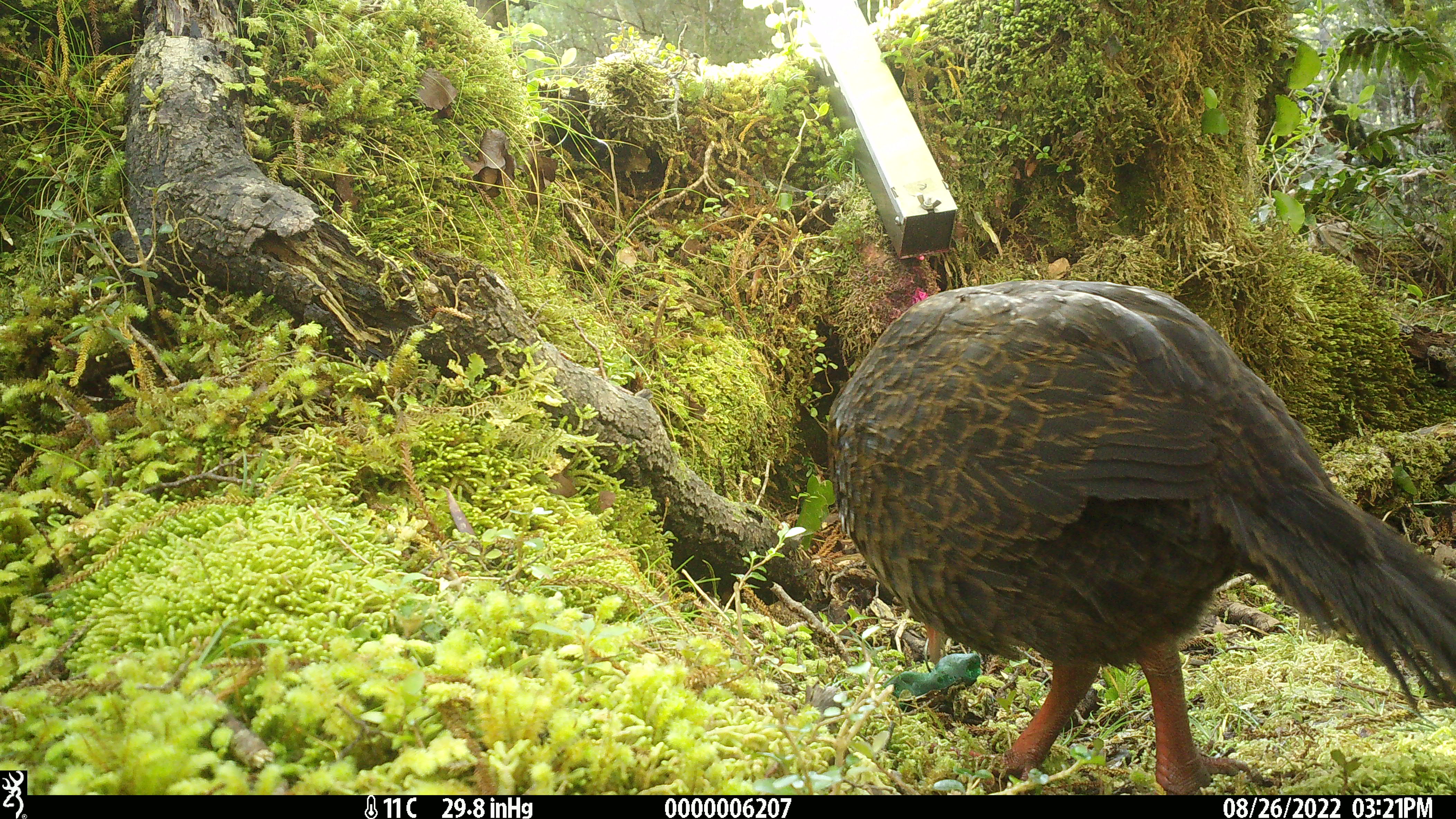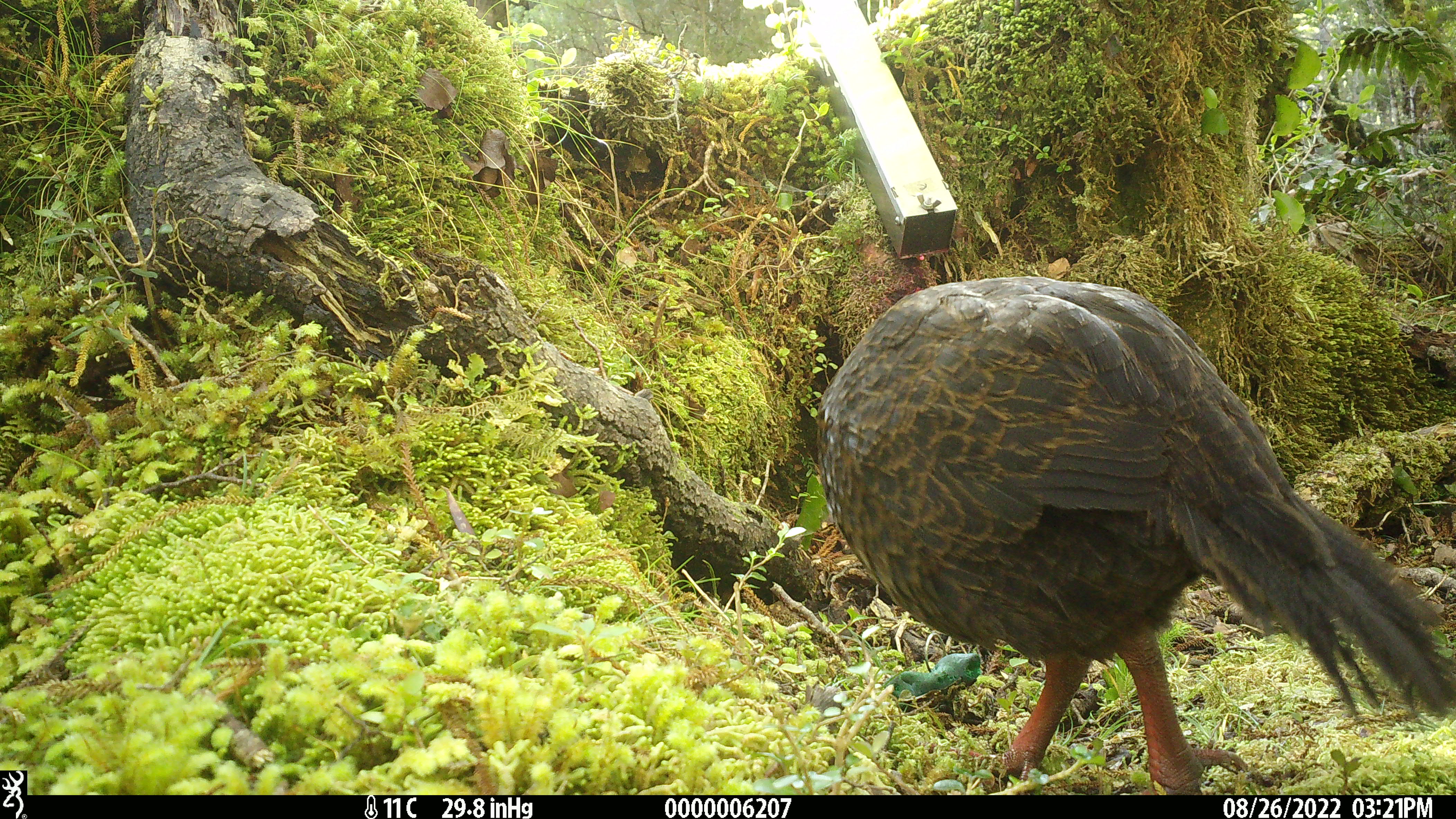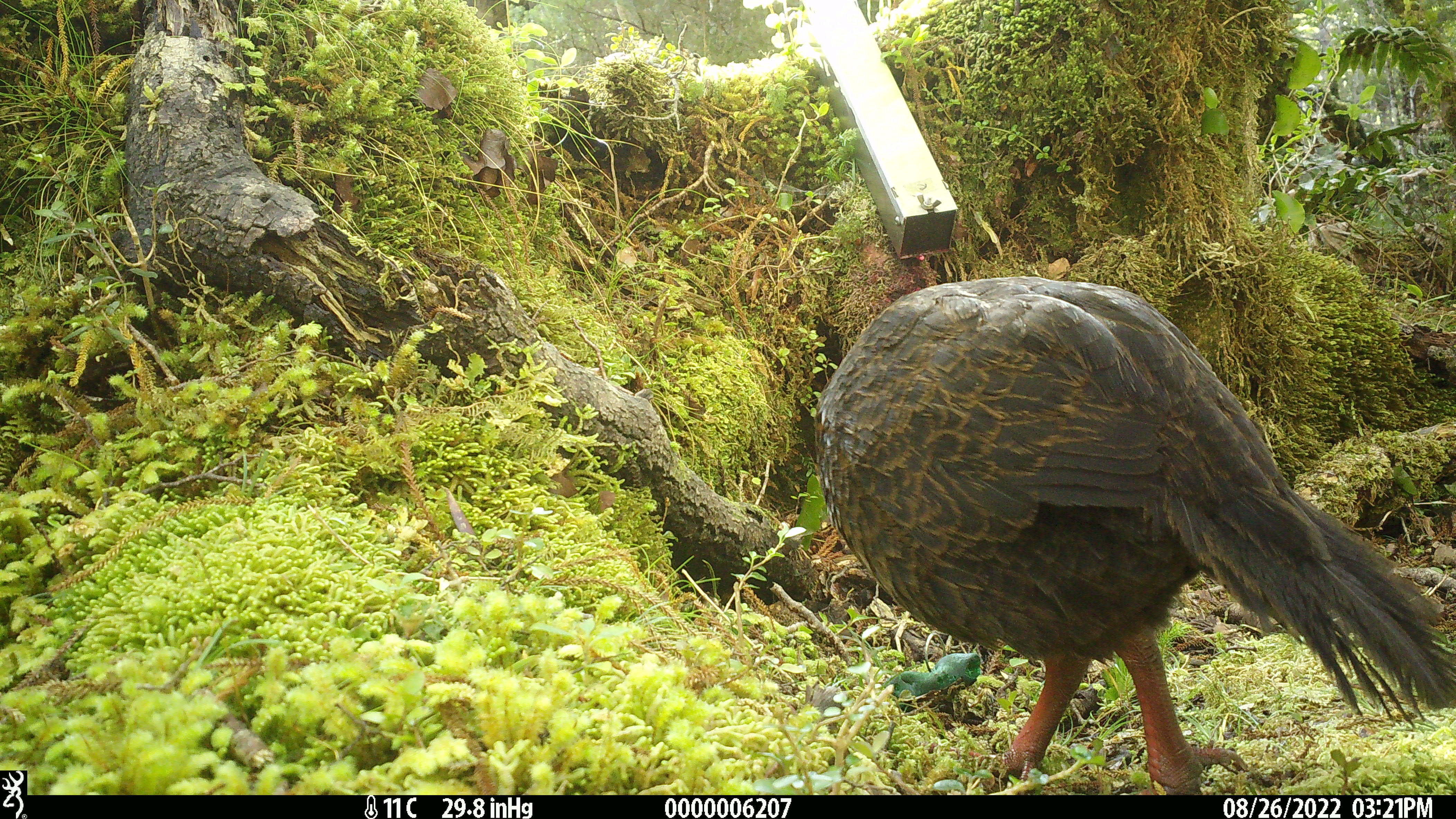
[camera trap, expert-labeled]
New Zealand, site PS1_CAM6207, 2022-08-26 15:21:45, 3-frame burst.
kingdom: Animalia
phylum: Chordata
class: Aves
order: Gruiformes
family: Rallidae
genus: Gallirallus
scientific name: Gallirallus australis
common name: weka